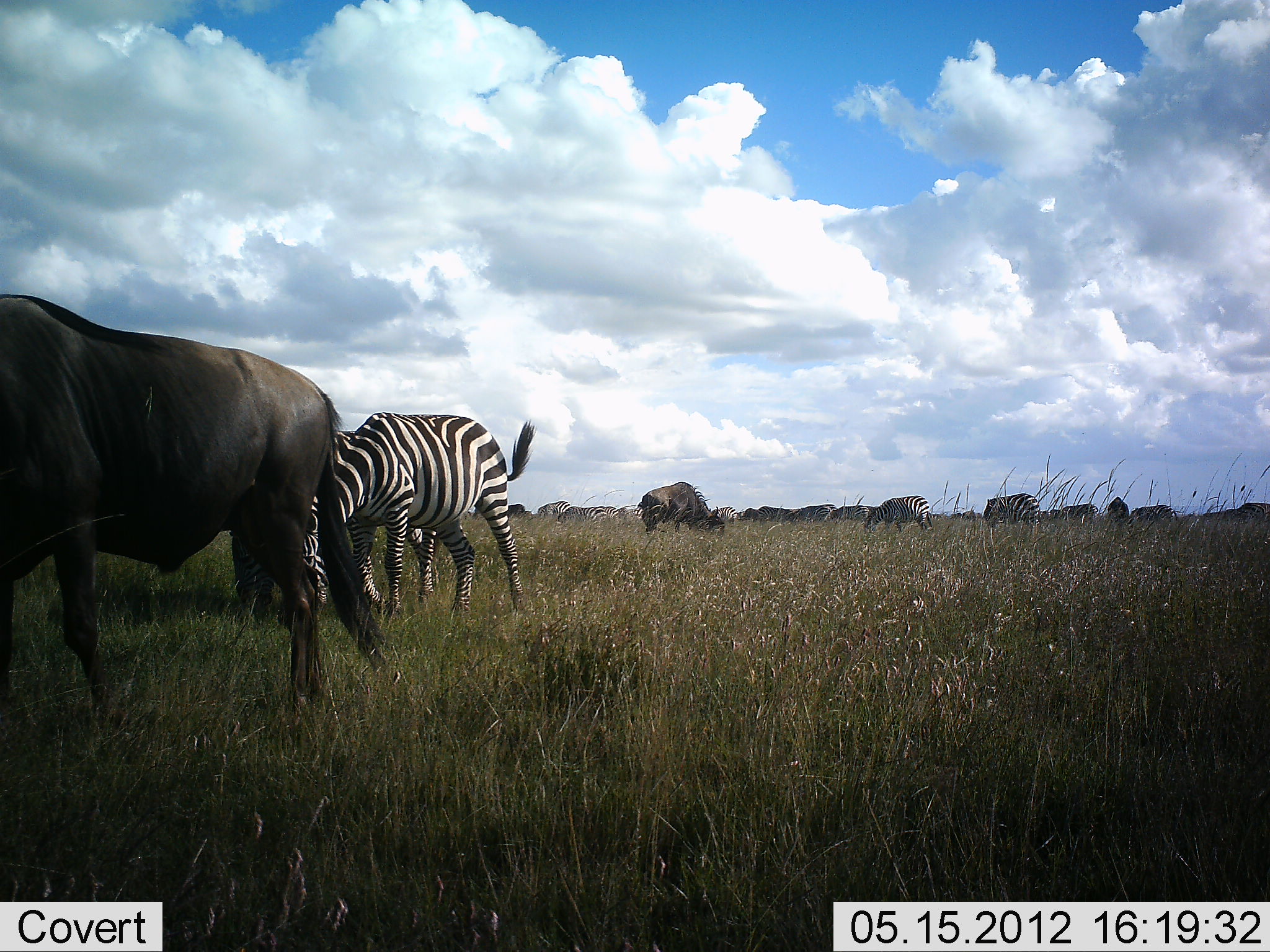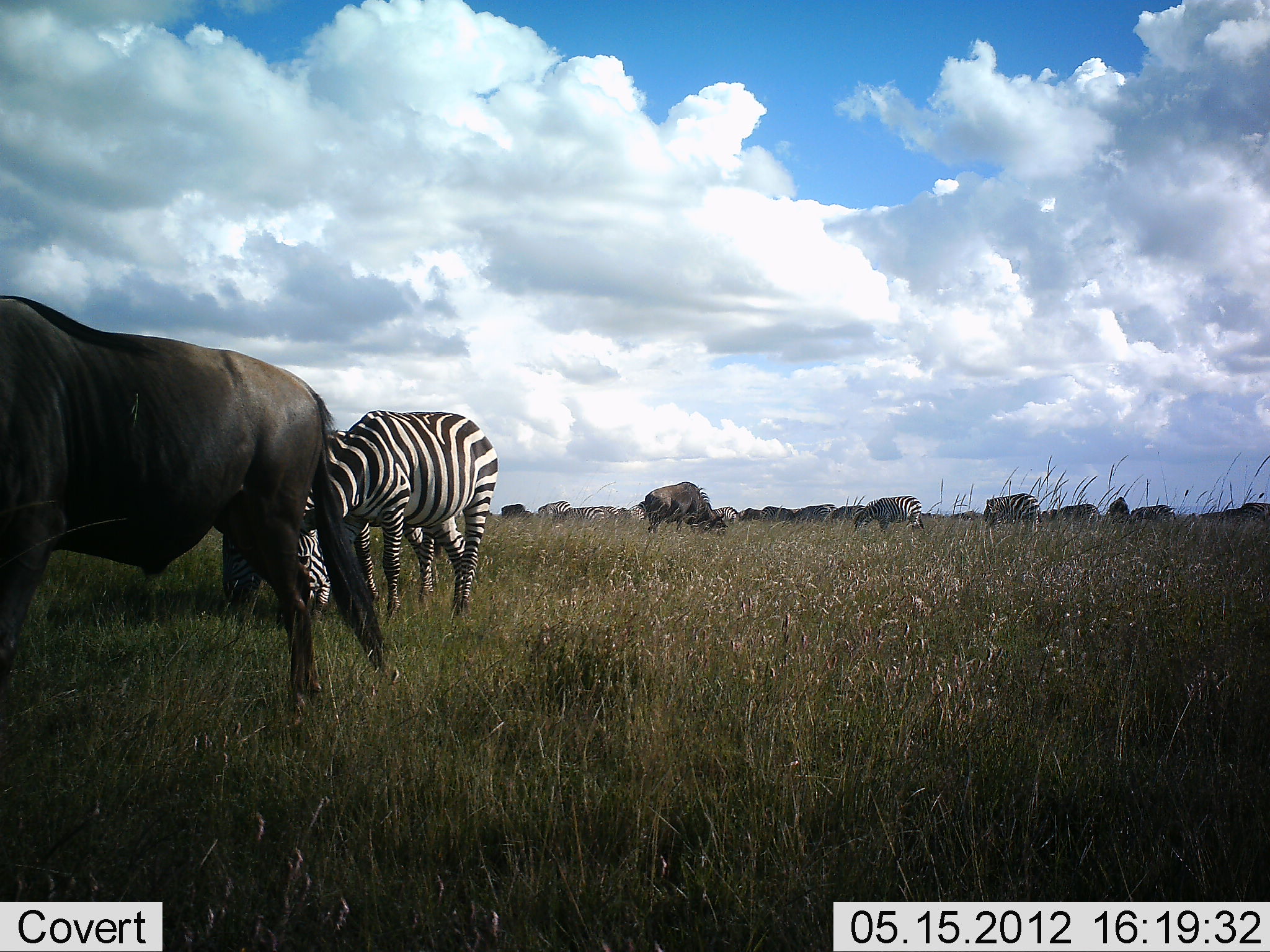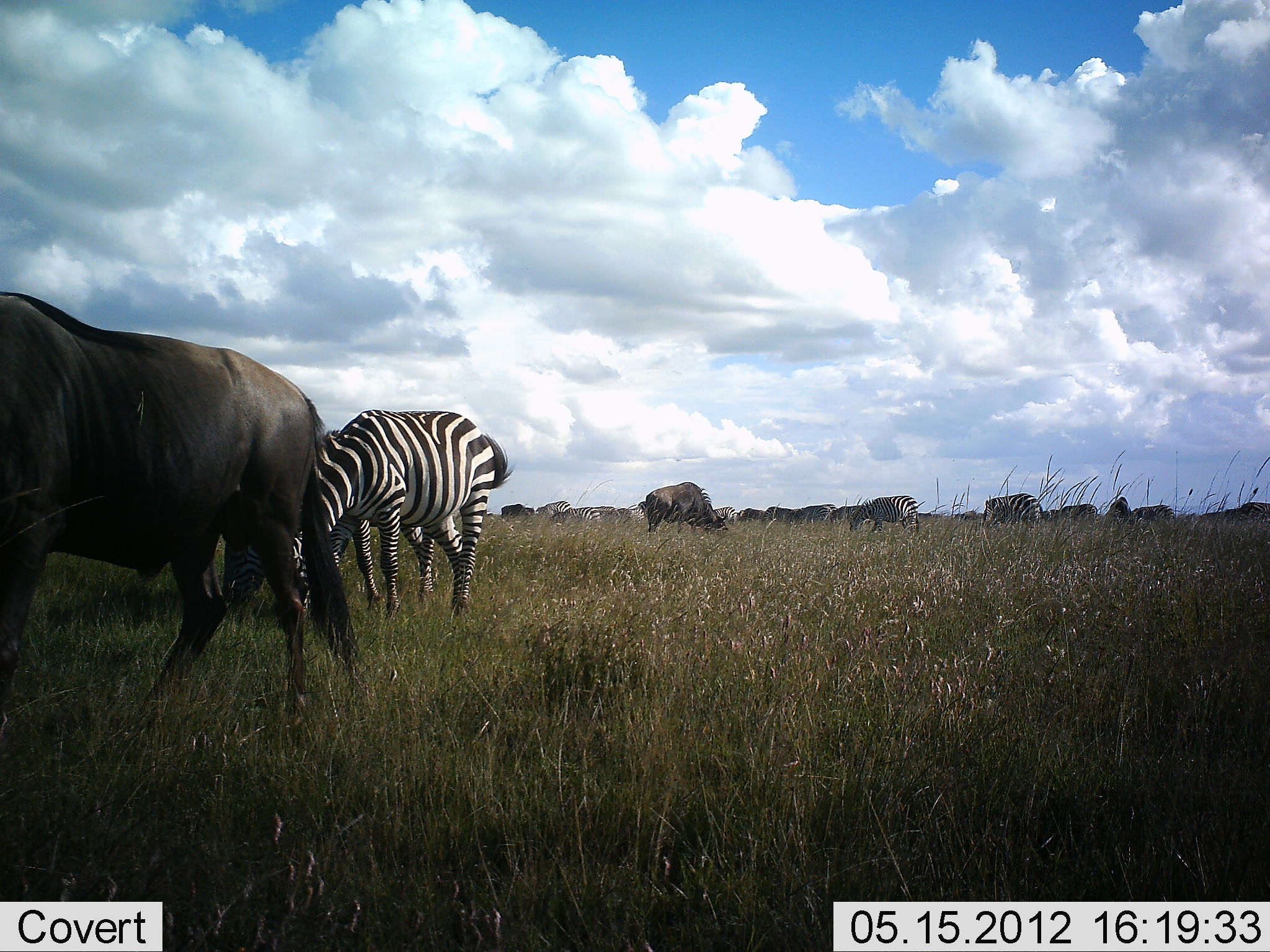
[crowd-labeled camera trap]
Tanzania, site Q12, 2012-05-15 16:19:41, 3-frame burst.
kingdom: Animalia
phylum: Chordata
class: Mammalia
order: Artiodactyla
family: Bovidae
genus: Connochaetes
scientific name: Connochaetes taurinus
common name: blue wildebeest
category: wildebeest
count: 7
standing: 64%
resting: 9%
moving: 36%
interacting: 9%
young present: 0%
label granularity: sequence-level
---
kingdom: Animalia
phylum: Chordata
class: Mammalia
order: Perissodactyla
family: Equidae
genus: Equus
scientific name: Equus quagga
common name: plains zebra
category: zebra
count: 8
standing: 36%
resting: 0%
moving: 9%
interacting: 0%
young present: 0%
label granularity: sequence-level